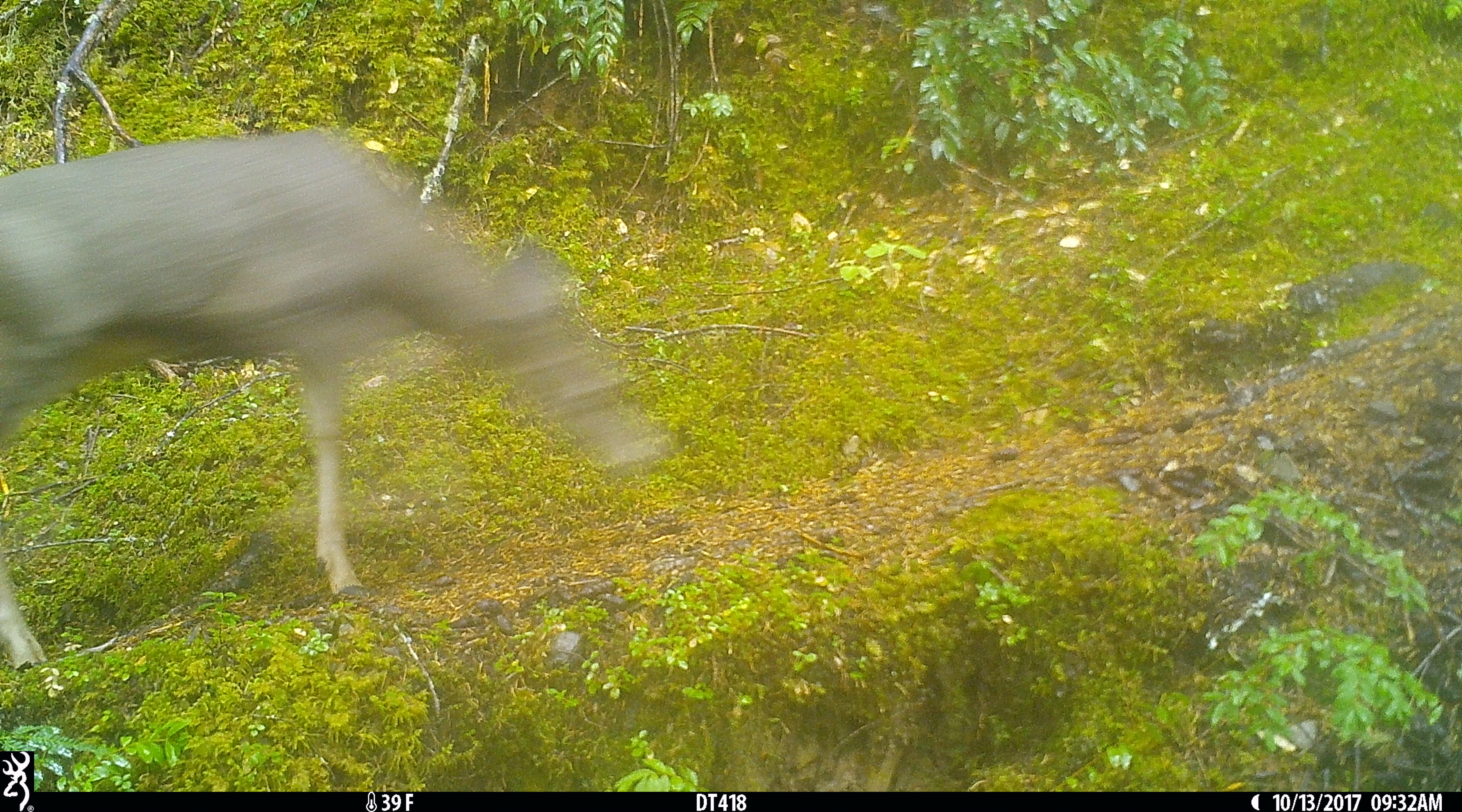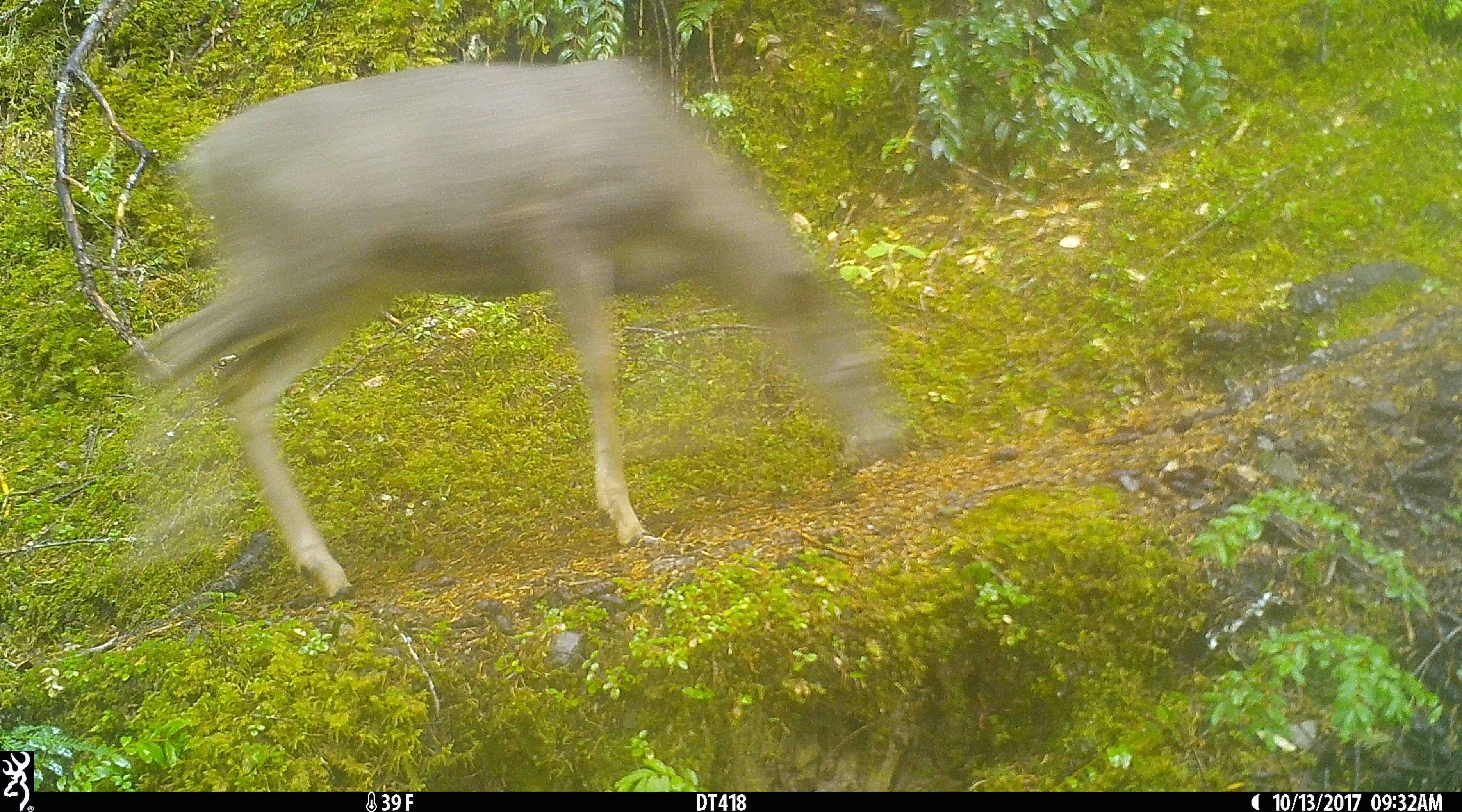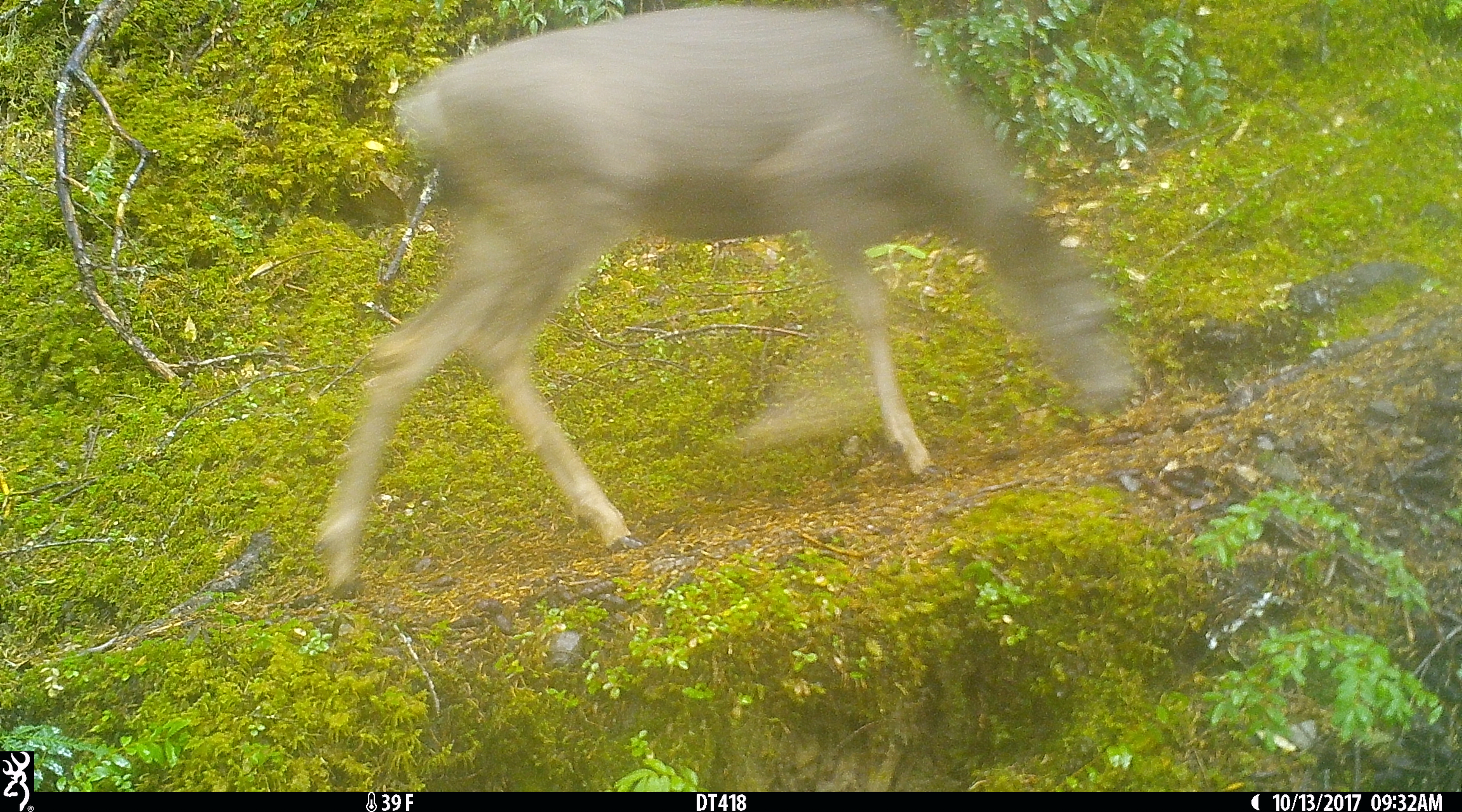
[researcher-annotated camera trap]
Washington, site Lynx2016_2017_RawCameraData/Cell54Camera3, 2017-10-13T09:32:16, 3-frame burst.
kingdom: Animalia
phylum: Chordata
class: Mammalia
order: Artiodactyla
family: Cervidae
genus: Odocoileus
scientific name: Odocoileus hemionus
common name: mule deer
Odocoileus hemionus (mule deer). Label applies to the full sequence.